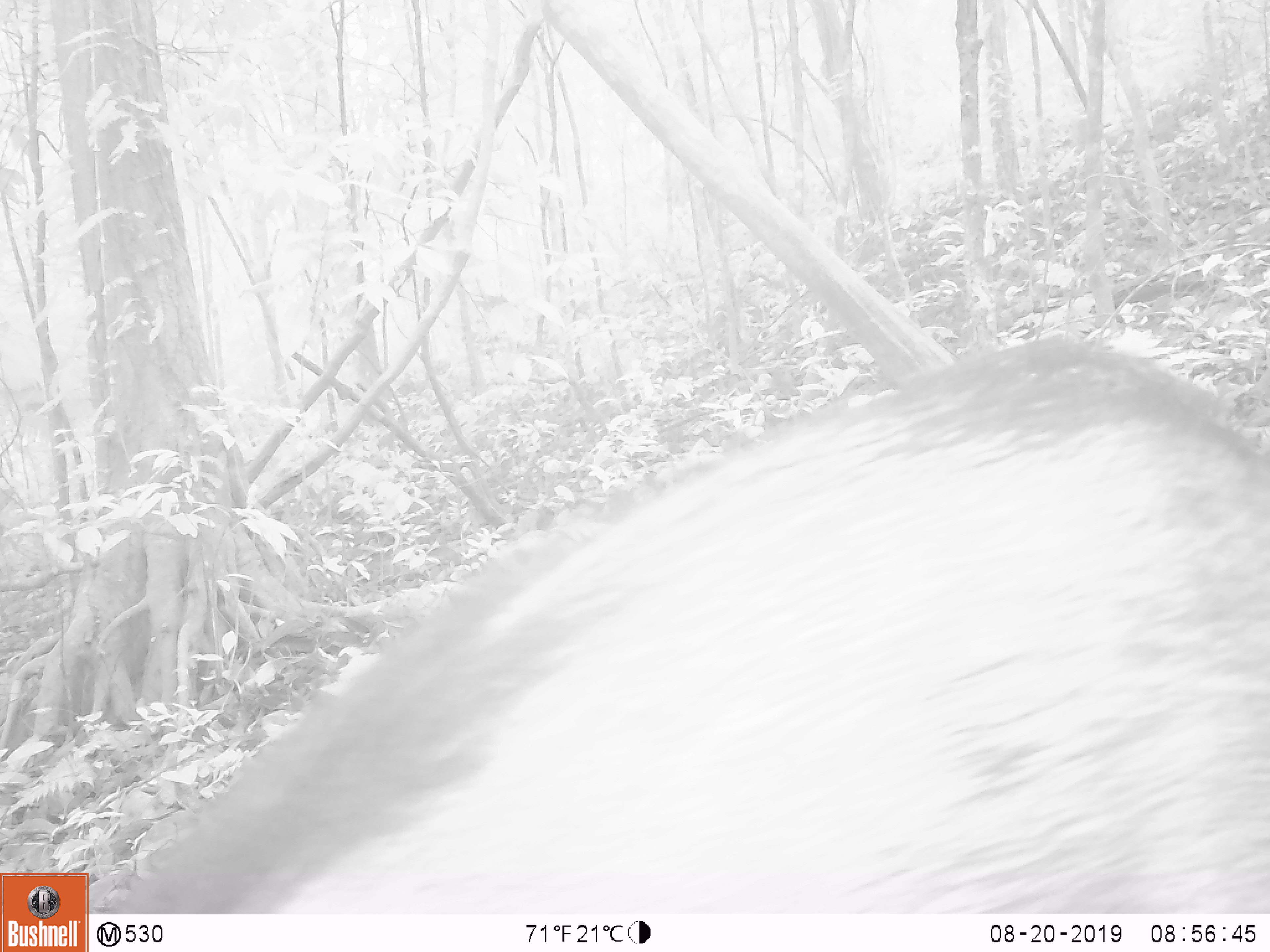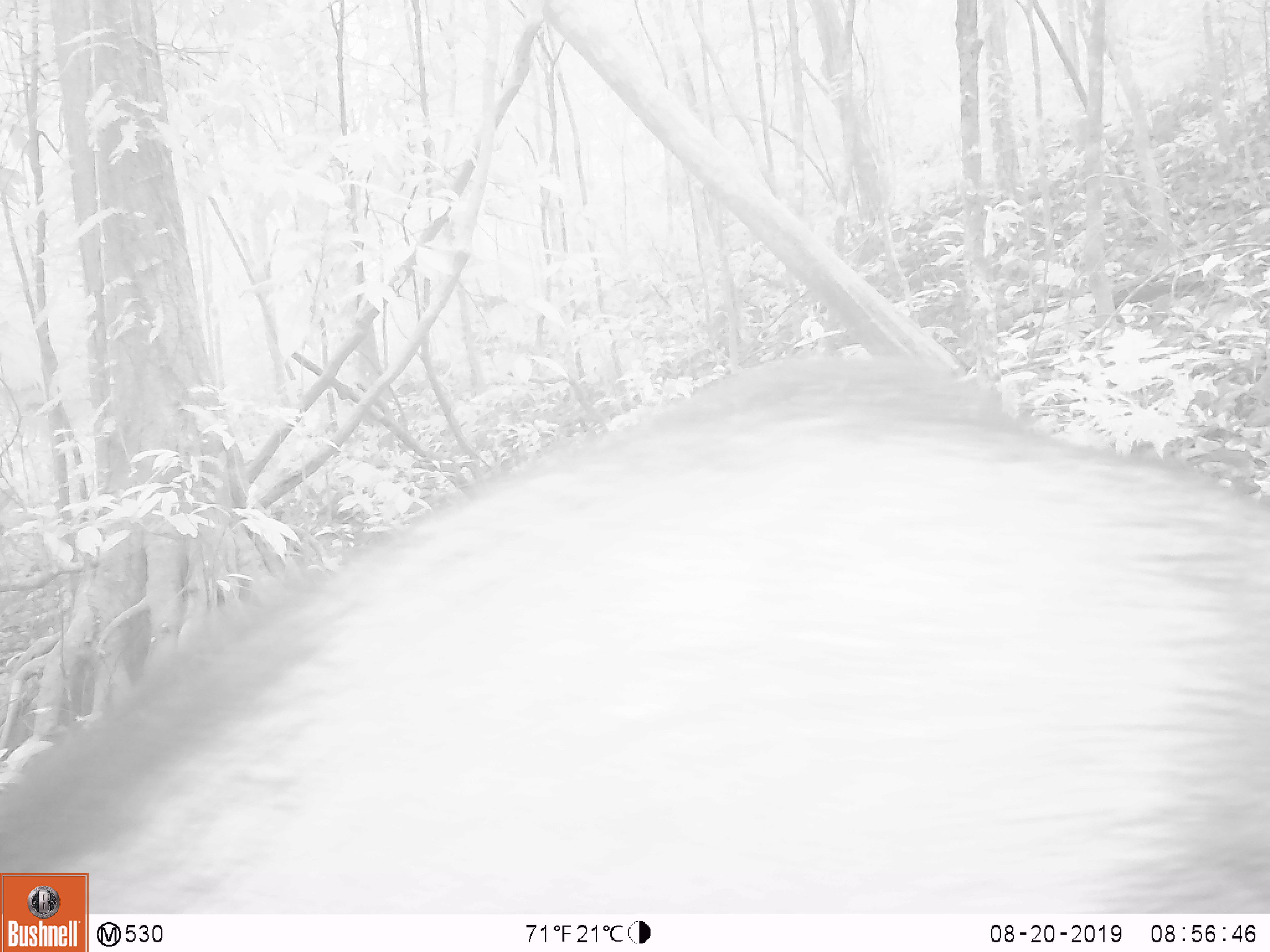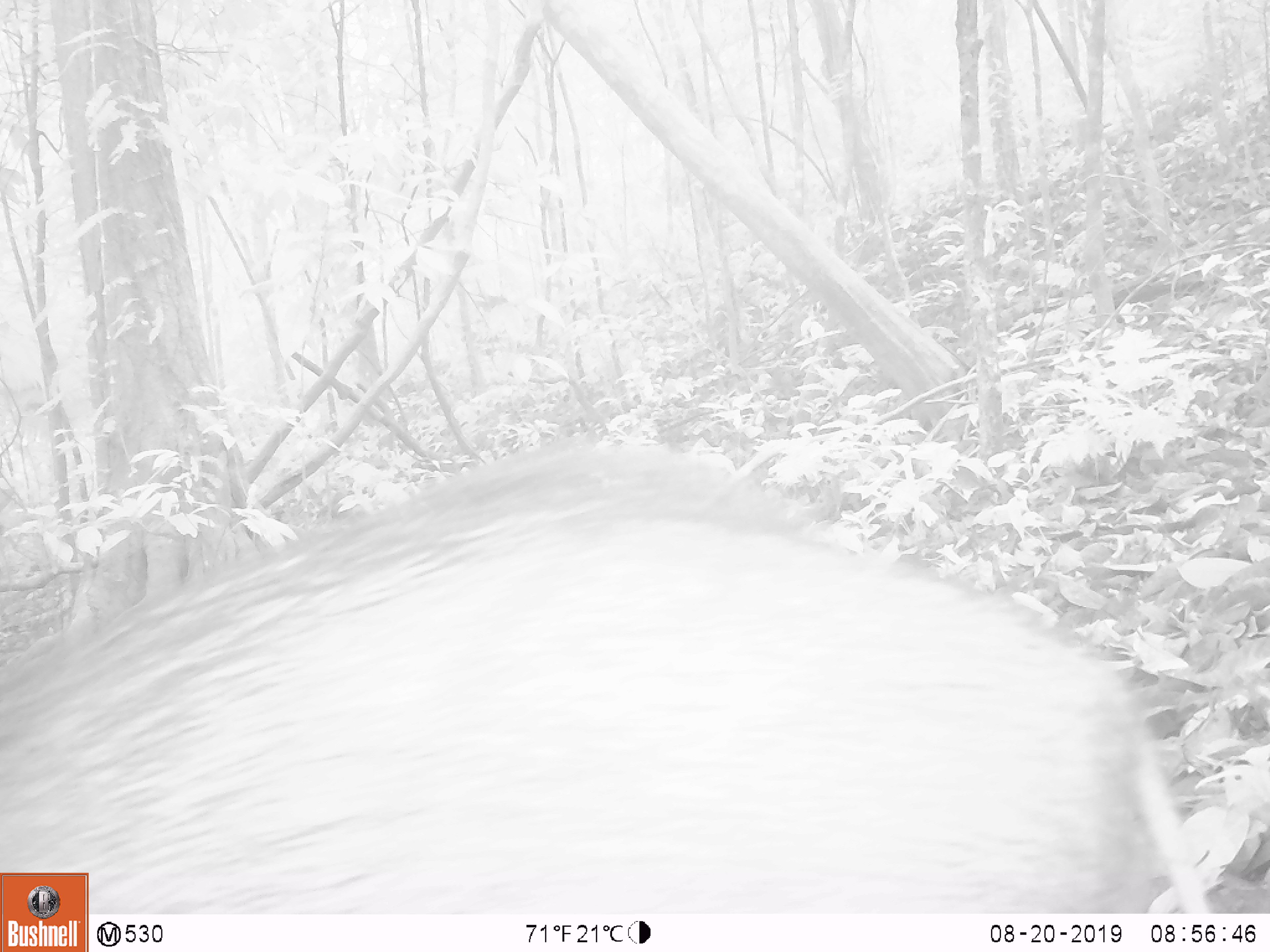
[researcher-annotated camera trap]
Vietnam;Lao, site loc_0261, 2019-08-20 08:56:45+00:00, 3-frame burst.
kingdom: Animalia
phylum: Chordata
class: Mammalia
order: Artiodactyla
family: Suidae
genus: Sus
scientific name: Sus scrofa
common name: eurasian wild pig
Eurasian wild pig (Sus scrofa). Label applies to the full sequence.